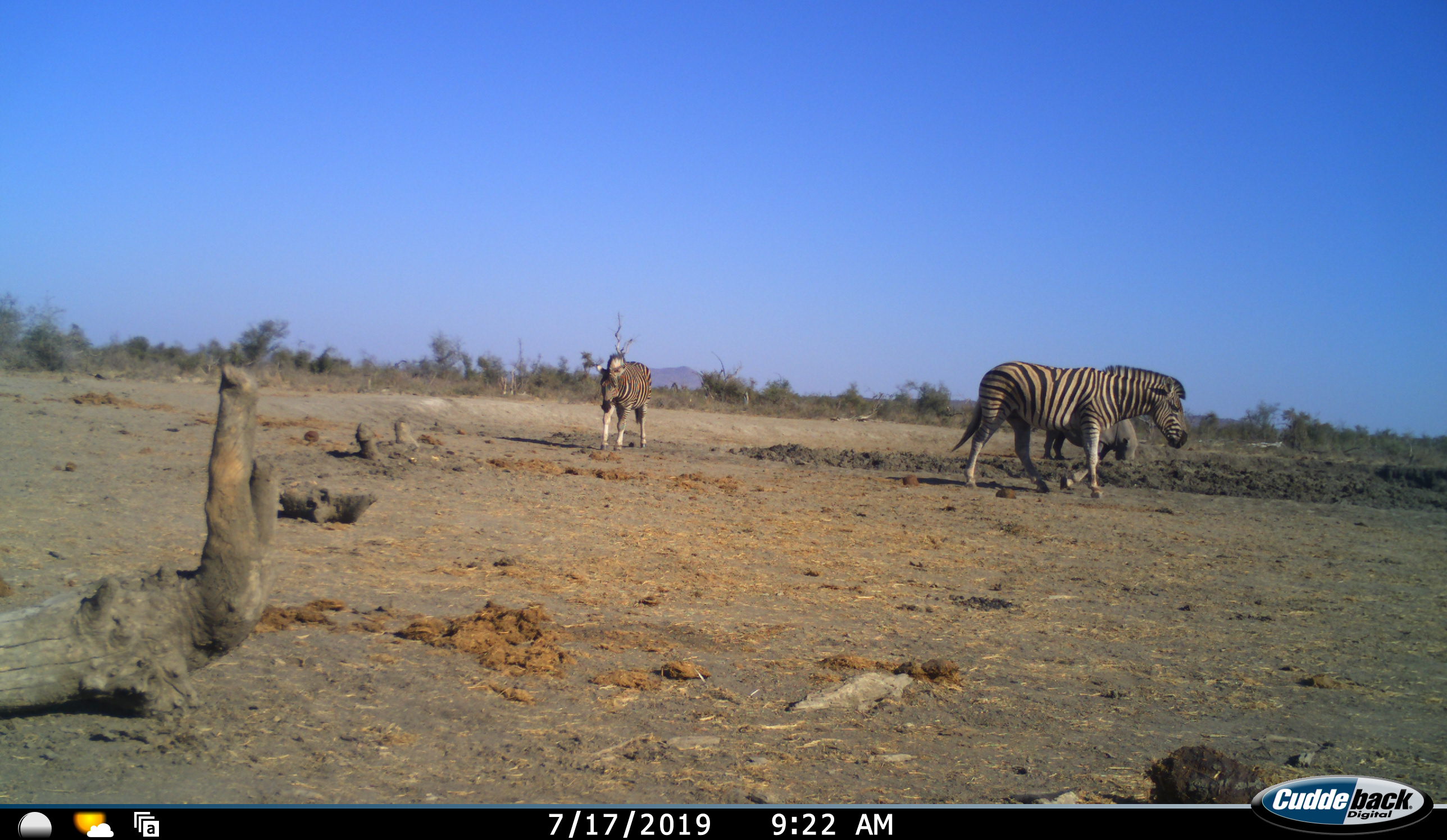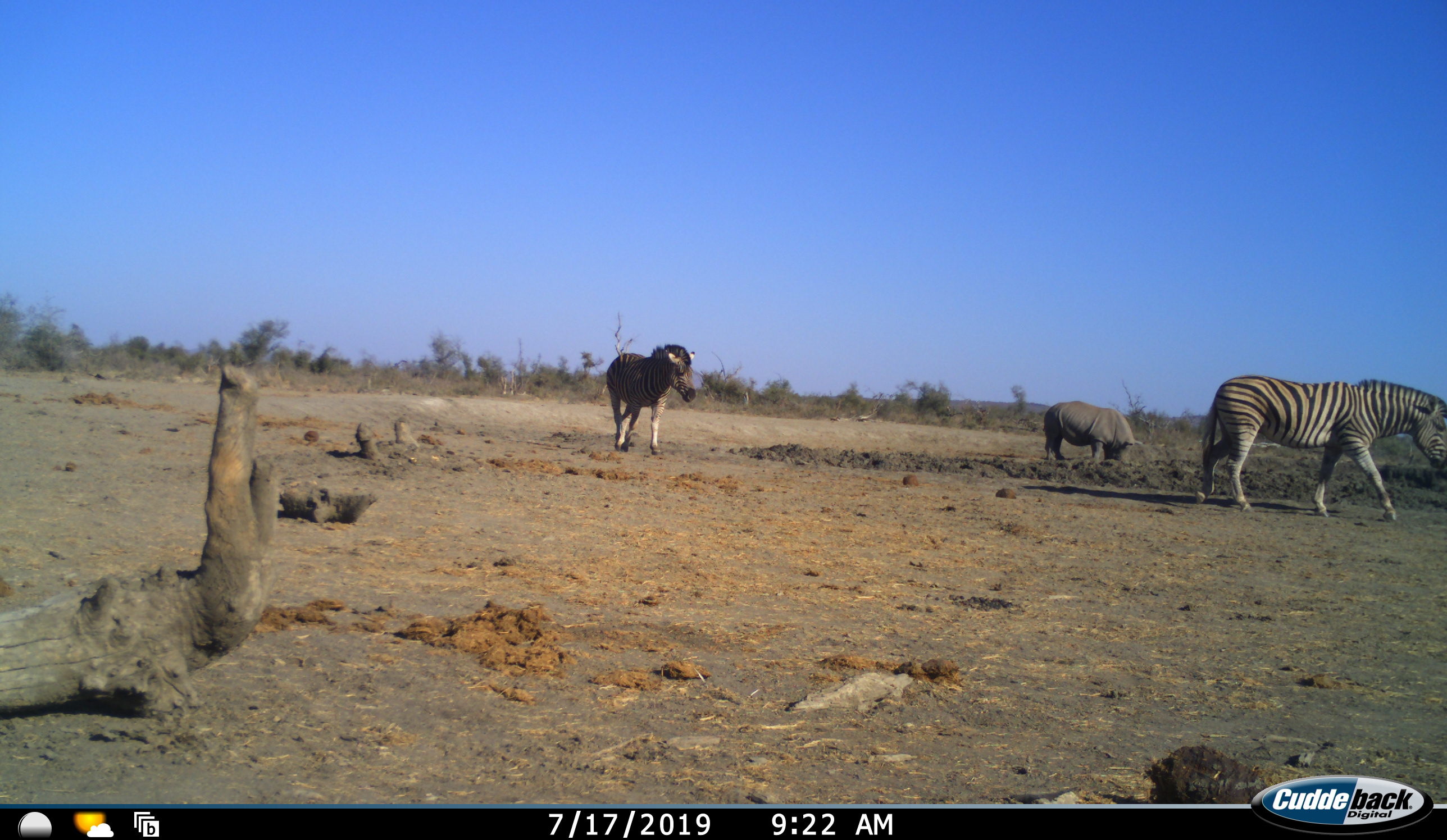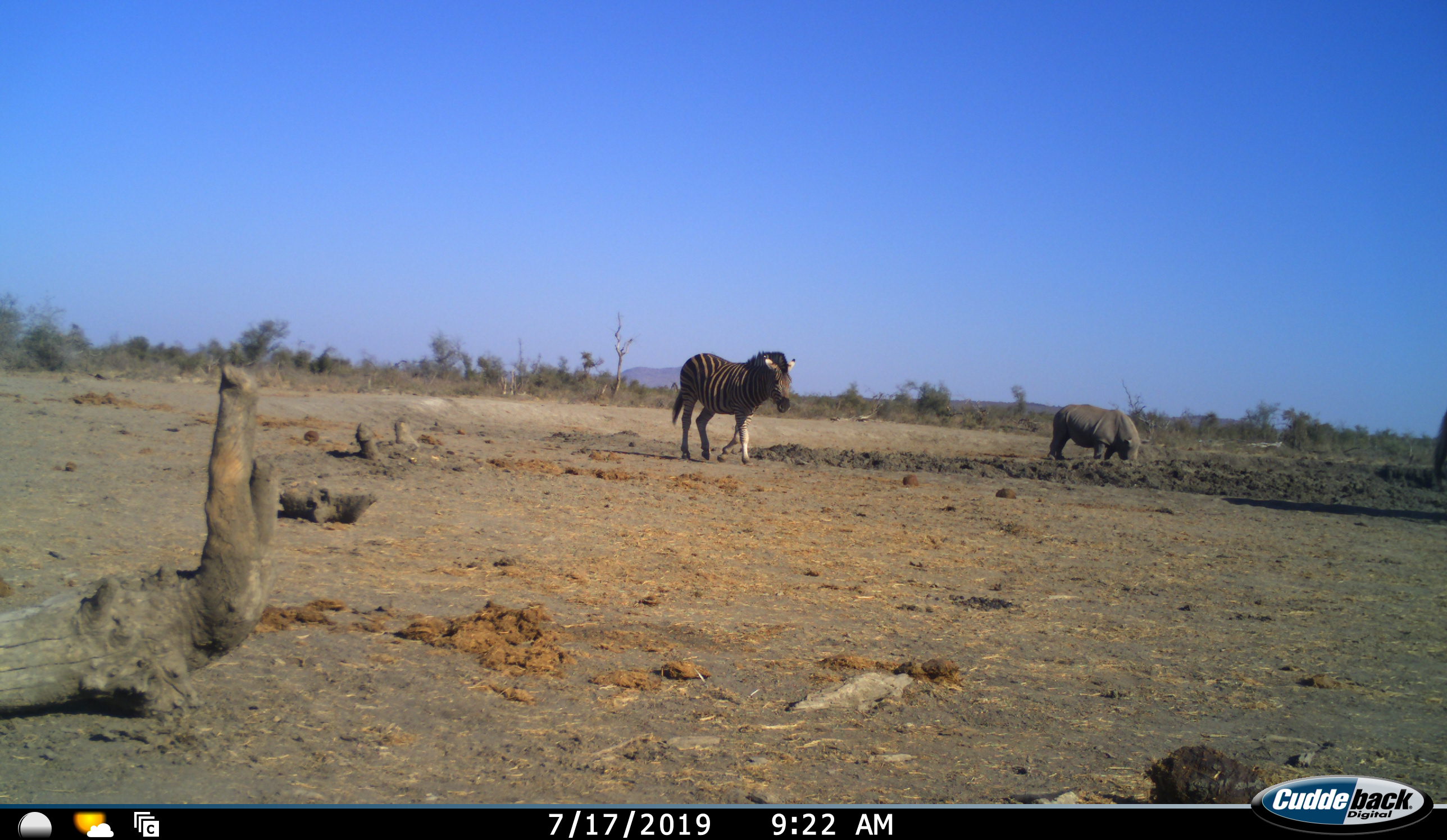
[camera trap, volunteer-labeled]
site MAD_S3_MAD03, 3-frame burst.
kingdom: Animalia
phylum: Chordata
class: Mammalia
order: Perissodactyla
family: Rhinocerotidae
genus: Ceratotherium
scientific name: Ceratotherium simum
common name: white rhinoceros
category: rhinoceroswhite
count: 1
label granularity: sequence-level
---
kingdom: Animalia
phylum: Chordata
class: Mammalia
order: Perissodactyla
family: Equidae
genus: Equus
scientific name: Equus quagga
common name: plains zebra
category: zebraplains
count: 2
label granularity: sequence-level